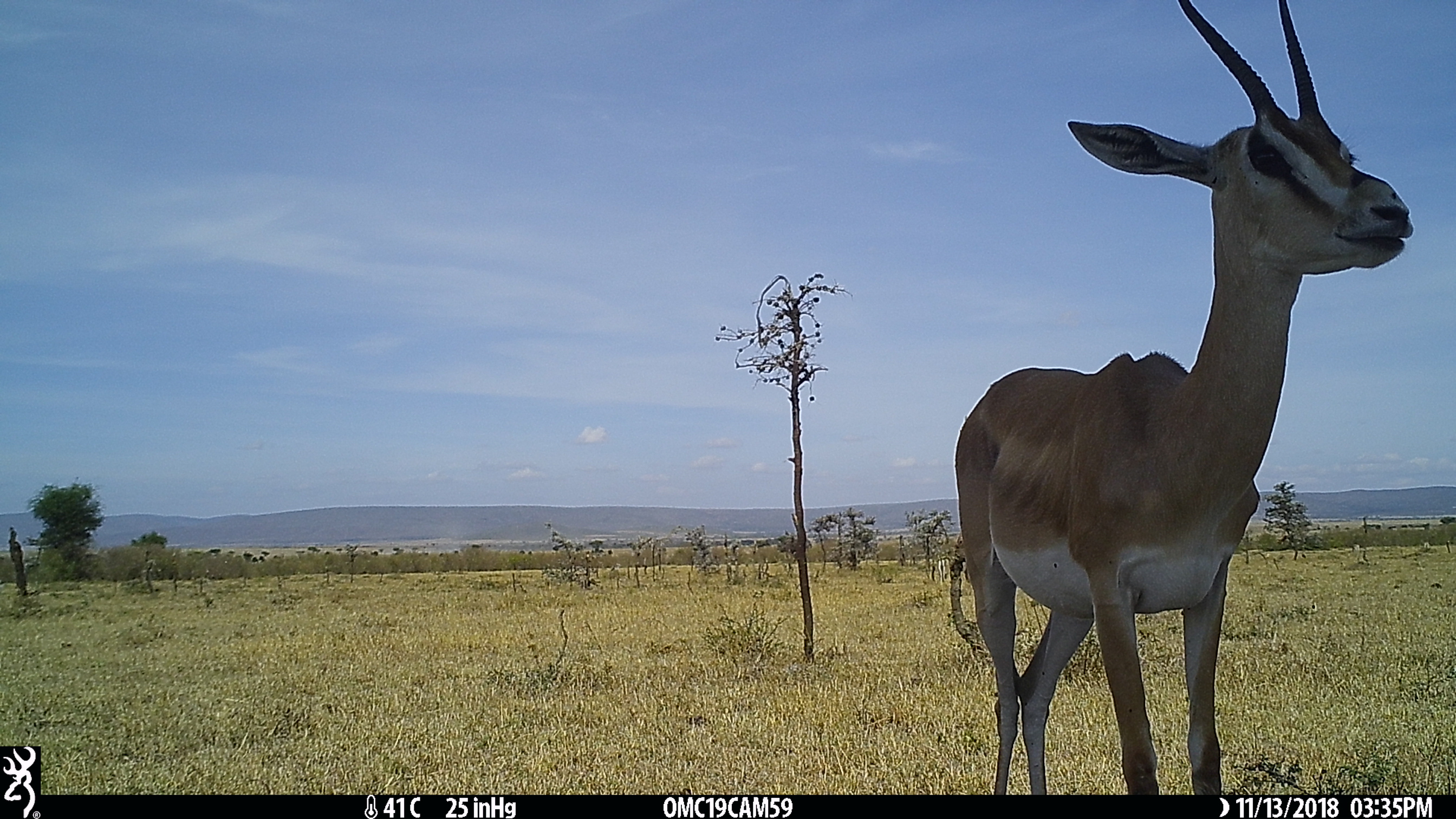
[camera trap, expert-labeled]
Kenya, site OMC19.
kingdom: Animalia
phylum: Chordata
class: Mammalia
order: Artiodactyla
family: Bovidae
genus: Nanger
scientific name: Nanger granti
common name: grant's gazelle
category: gazelle grants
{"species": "gazelle grants (grant's gazelle) (Nanger granti)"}